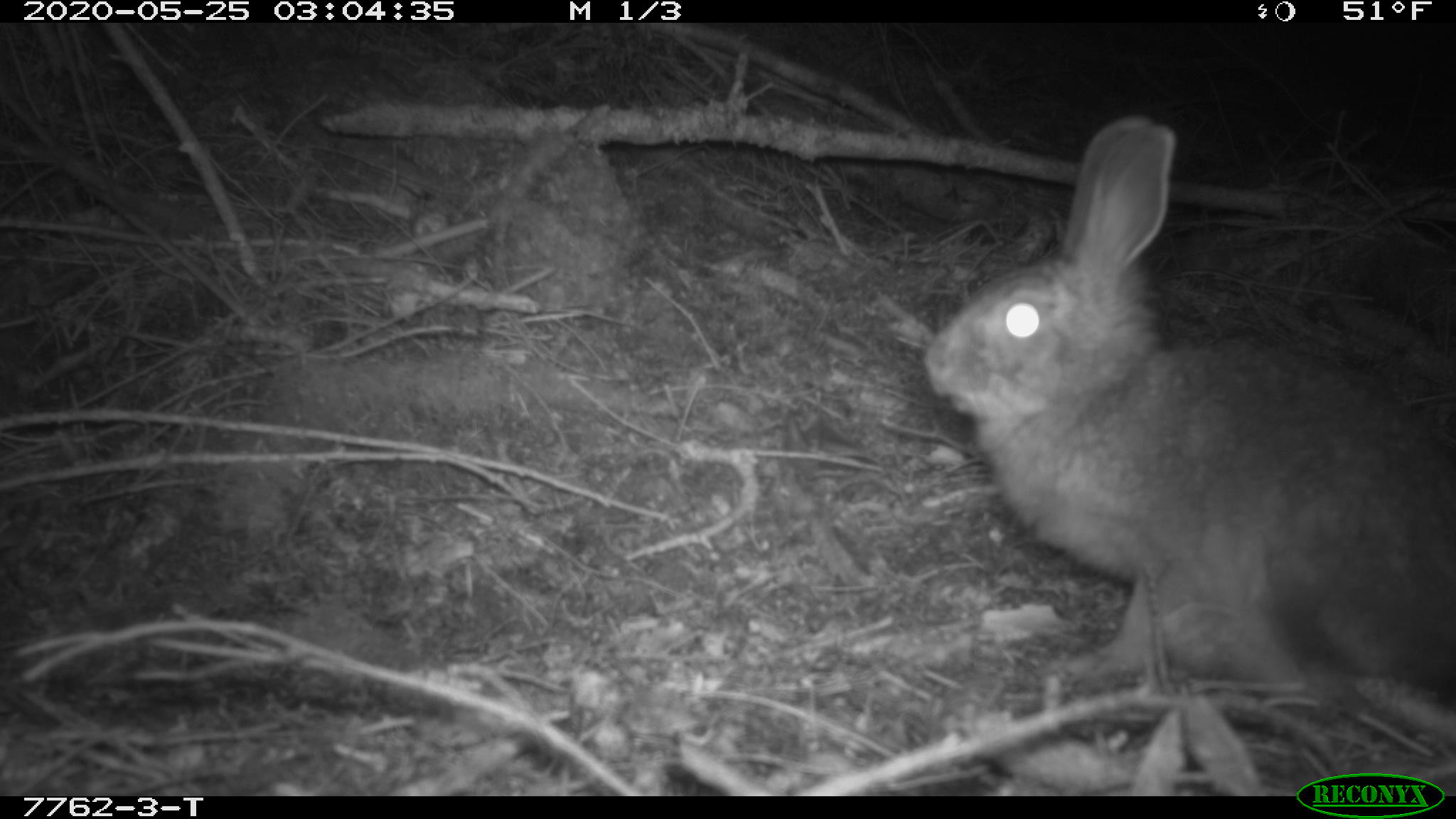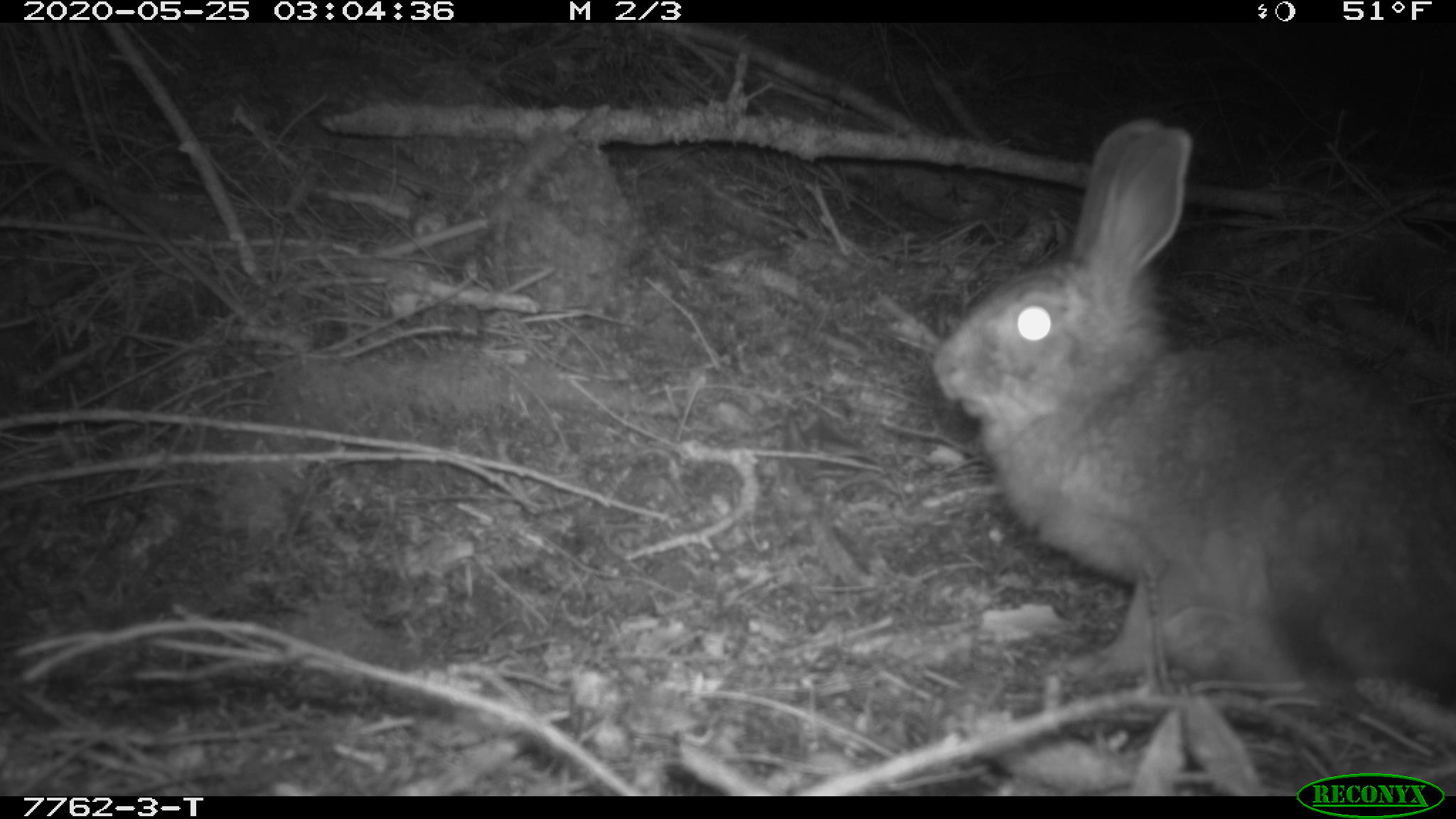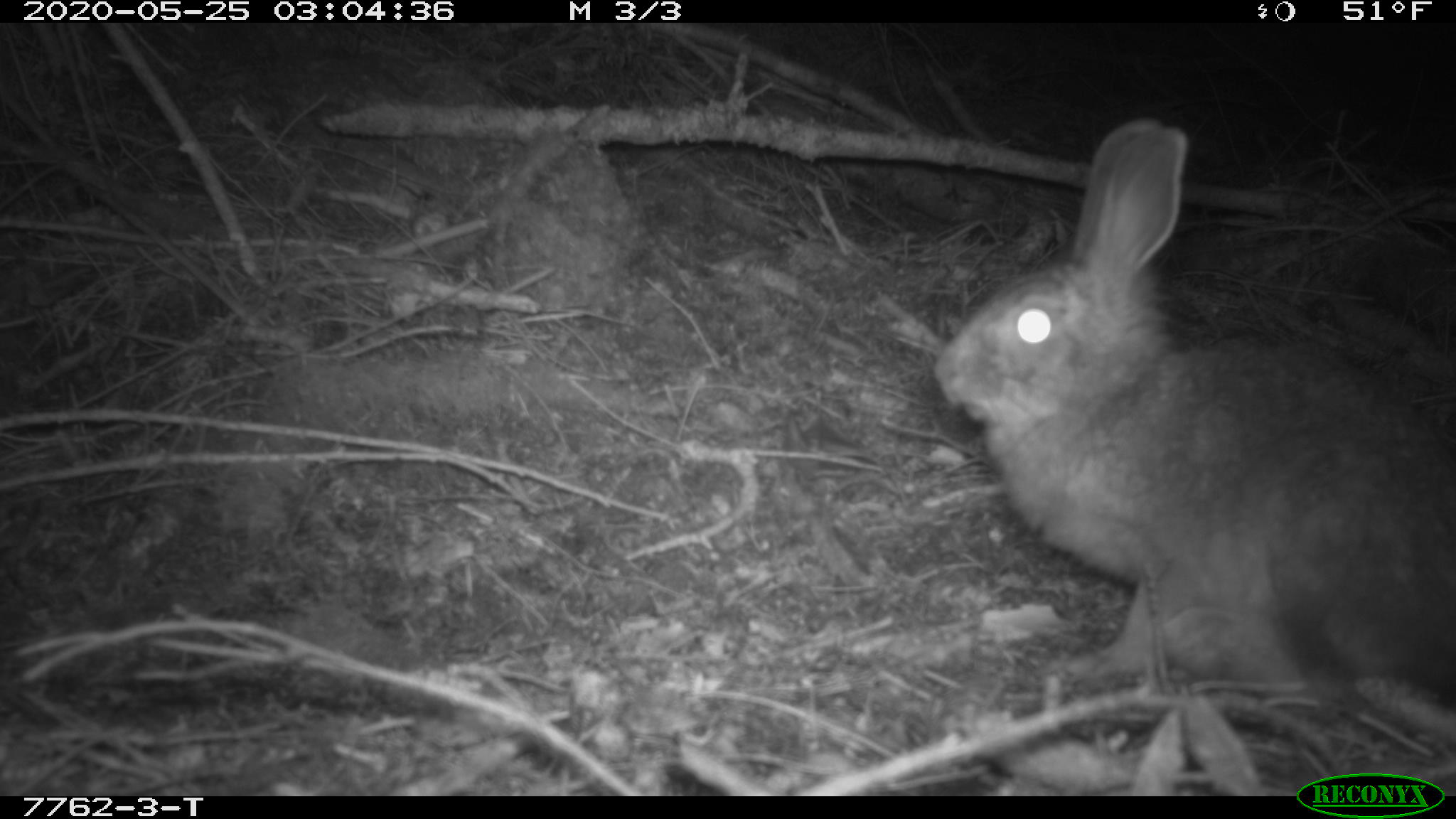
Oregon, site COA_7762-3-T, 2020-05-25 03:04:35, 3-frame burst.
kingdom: Animalia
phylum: Chordata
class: Mammalia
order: Lagomorpha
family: Leporidae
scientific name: Leporidae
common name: hares and rabbits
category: leporidae family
Leporidae family (hares and rabbits) (Leporidae).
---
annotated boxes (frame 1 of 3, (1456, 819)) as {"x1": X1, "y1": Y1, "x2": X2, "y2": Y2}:
leporidae family: {"x1": 919, "y1": 115, "x2": 1449, "y2": 729}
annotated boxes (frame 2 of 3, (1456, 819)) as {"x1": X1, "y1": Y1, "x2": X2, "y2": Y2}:
leporidae family: {"x1": 926, "y1": 116, "x2": 1449, "y2": 725}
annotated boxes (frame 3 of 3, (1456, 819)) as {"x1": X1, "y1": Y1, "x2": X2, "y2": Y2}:
leporidae family: {"x1": 930, "y1": 119, "x2": 1449, "y2": 726}